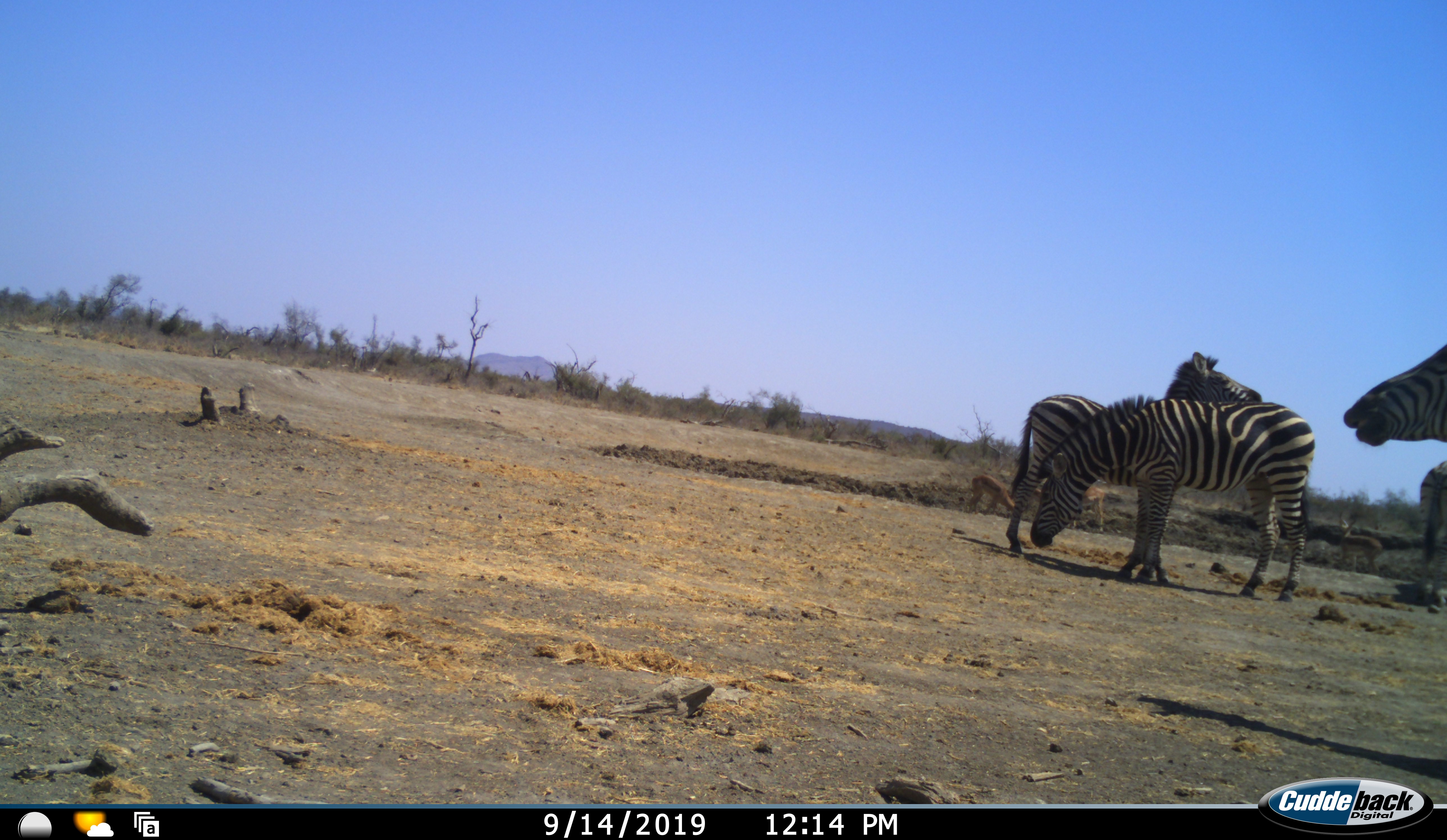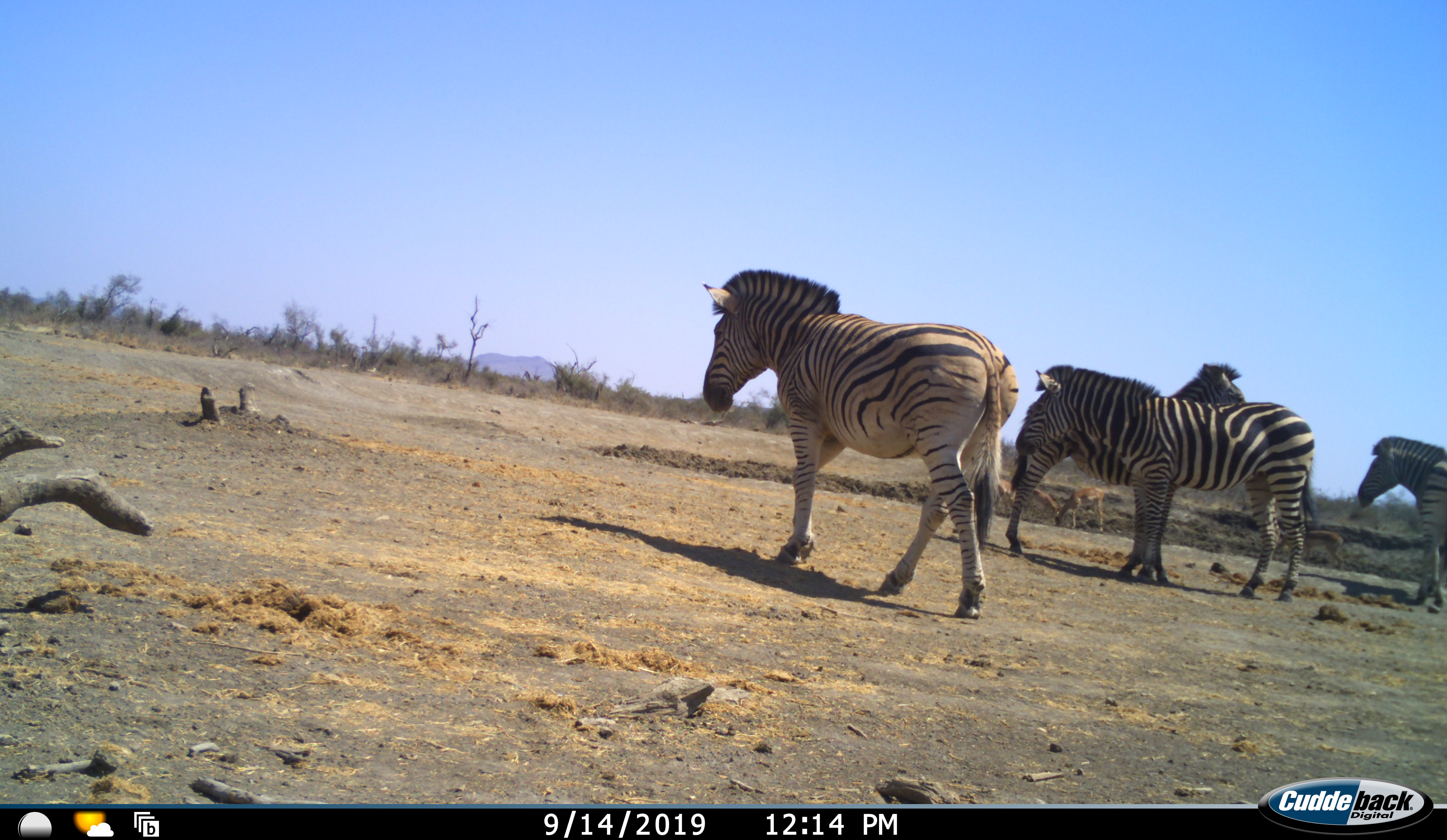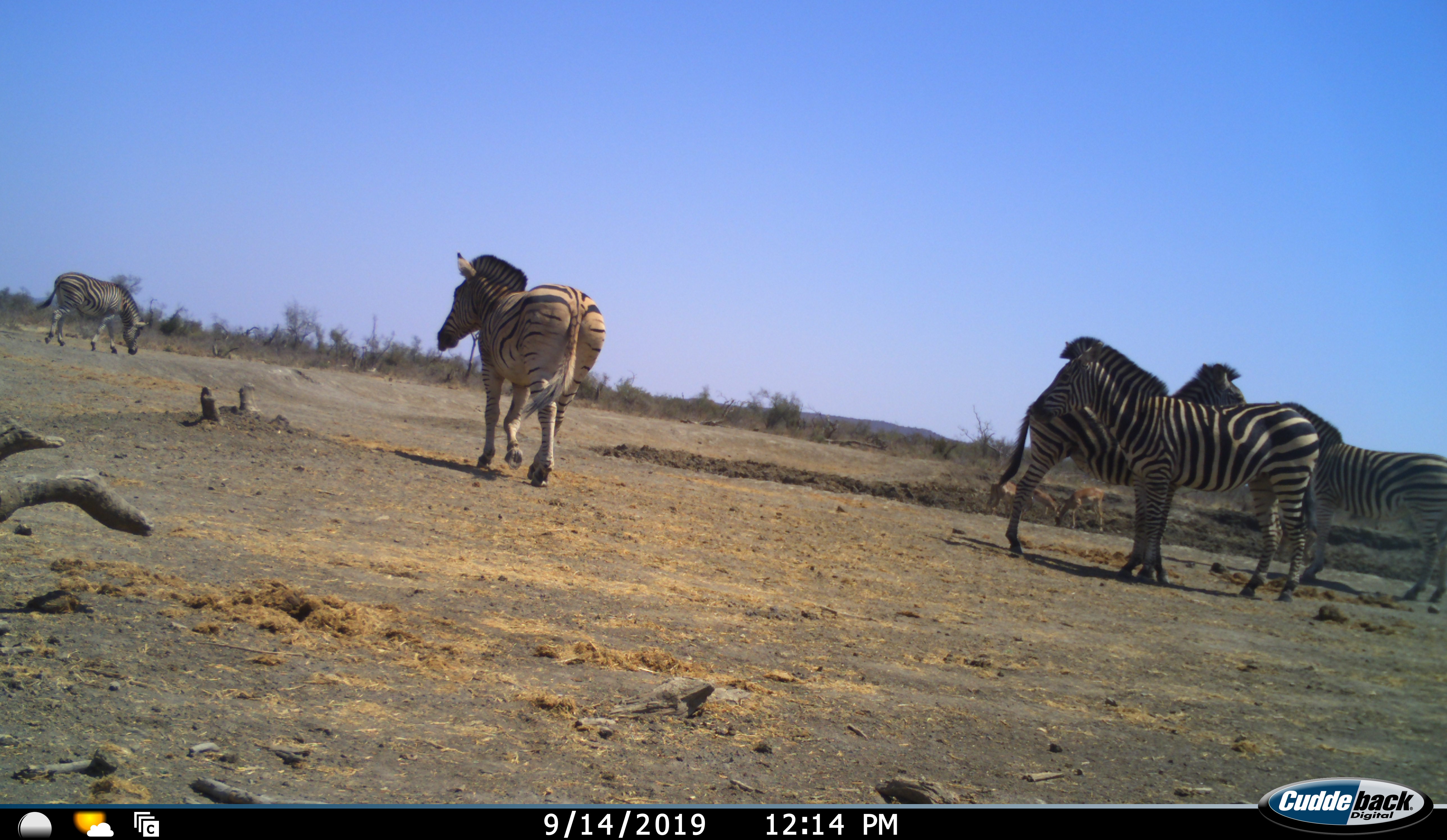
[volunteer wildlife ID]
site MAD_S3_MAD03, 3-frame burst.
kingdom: Animalia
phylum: Chordata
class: Mammalia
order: Perissodactyla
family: Equidae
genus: Equus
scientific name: Equus quagga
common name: plains zebra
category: zebraplains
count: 4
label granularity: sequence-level